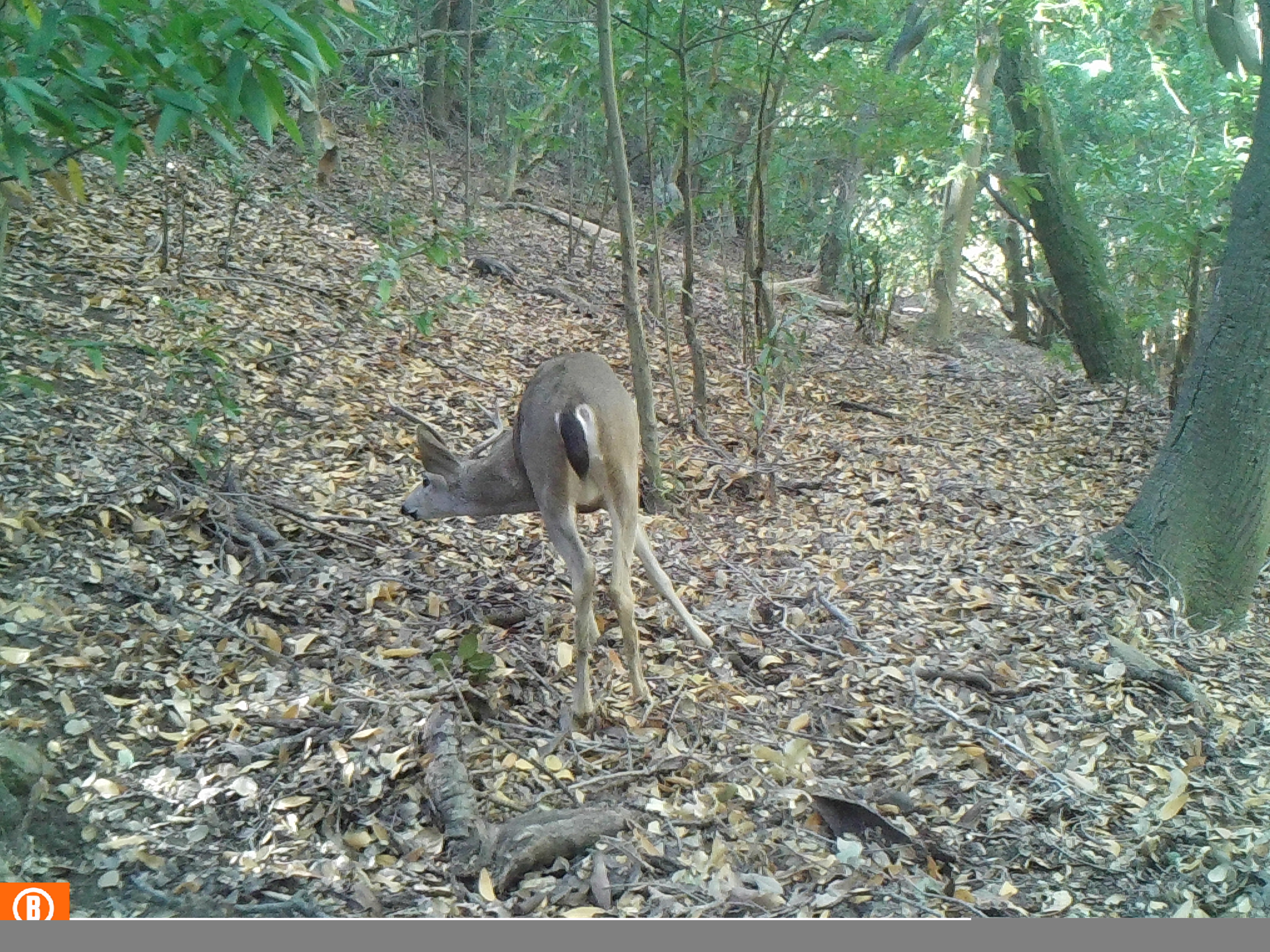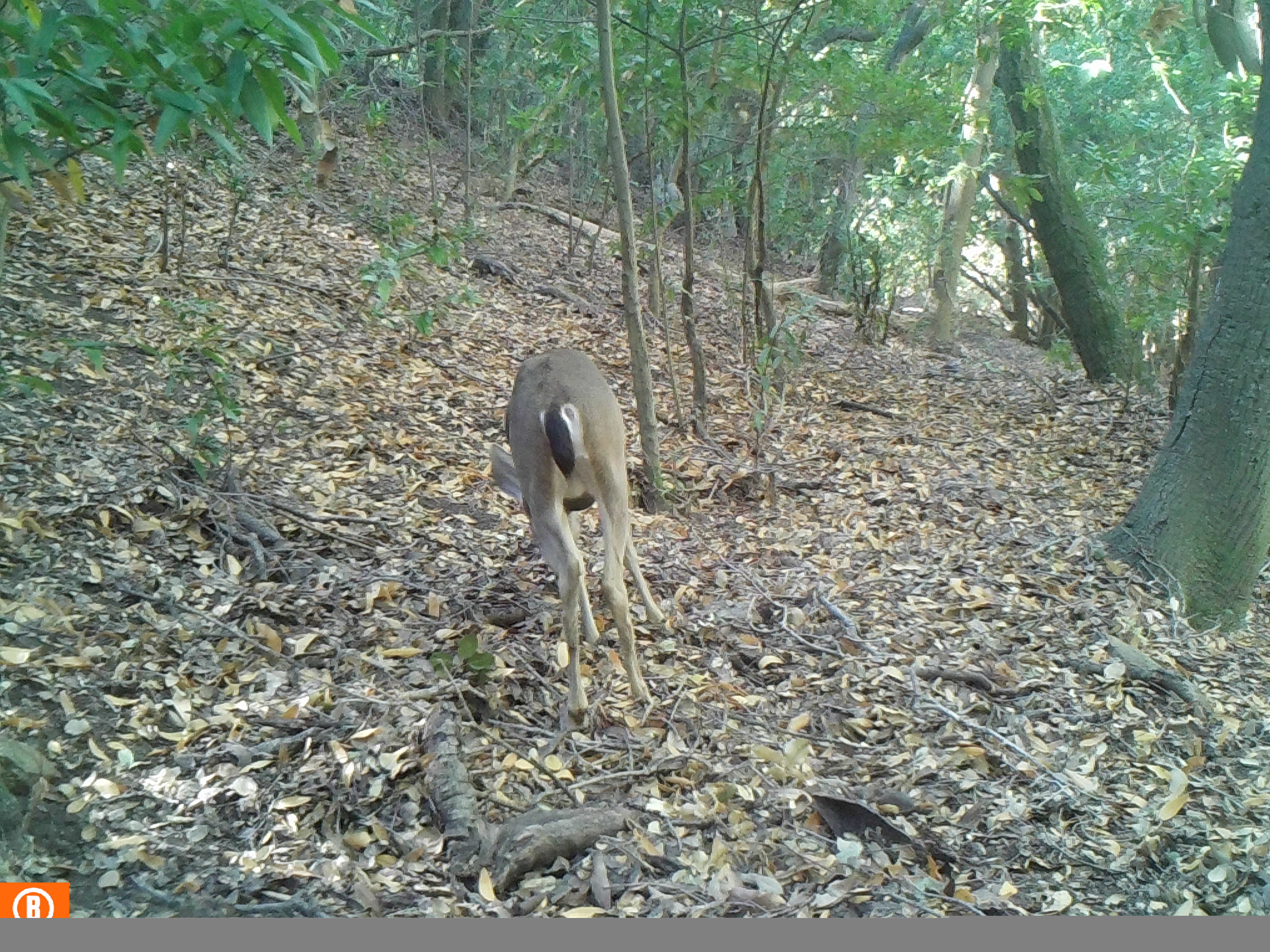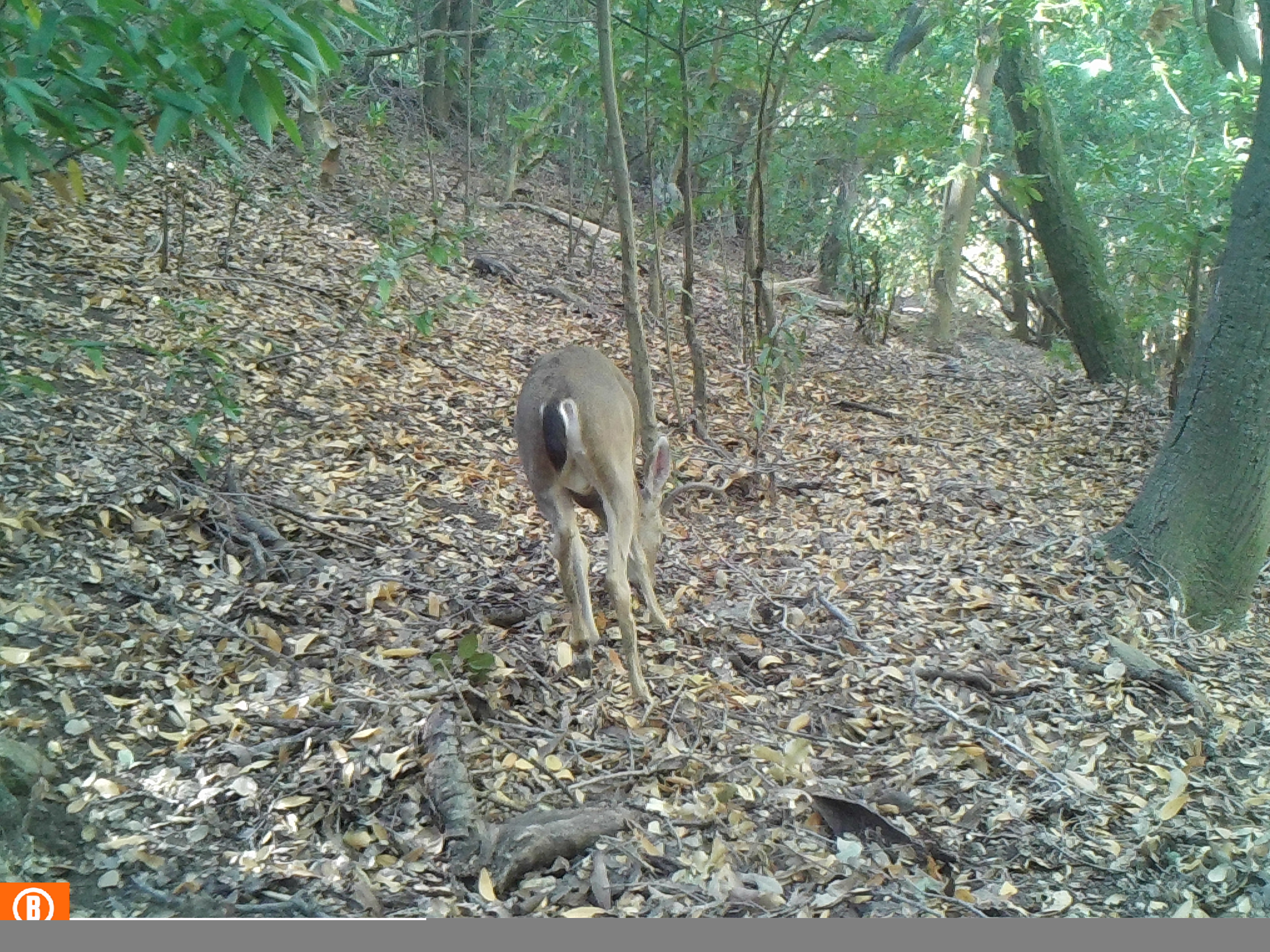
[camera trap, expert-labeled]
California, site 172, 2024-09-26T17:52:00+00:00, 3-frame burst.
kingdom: Animalia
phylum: Chordata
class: Mammalia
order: Artiodactyla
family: Cervidae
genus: Odocoileus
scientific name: Odocoileus hemionus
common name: mule deer